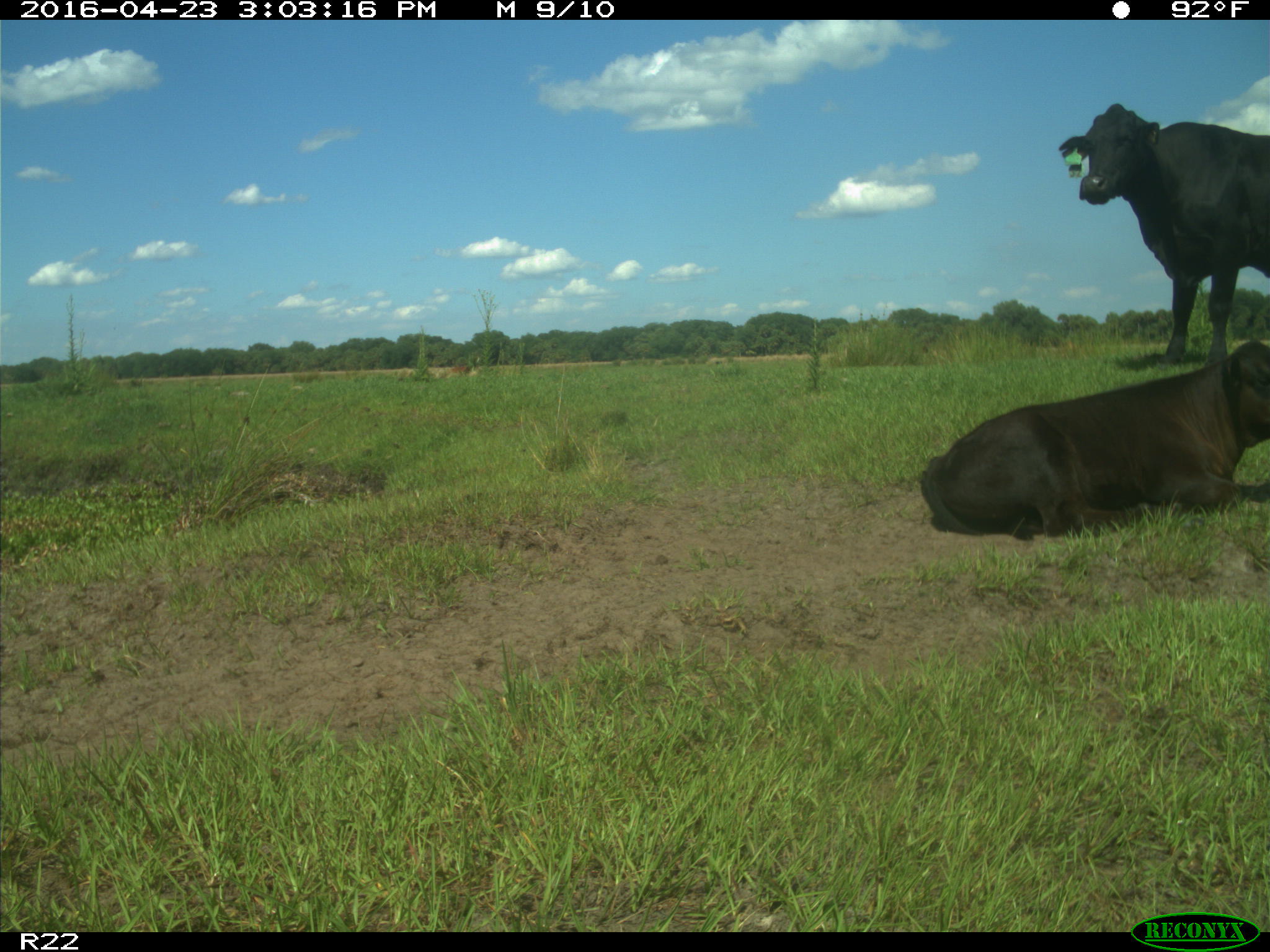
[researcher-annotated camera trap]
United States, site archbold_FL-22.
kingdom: Animalia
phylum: Chordata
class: Mammalia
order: Artiodactyla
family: Bovidae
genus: Bos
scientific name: Bos taurus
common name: domestic cow